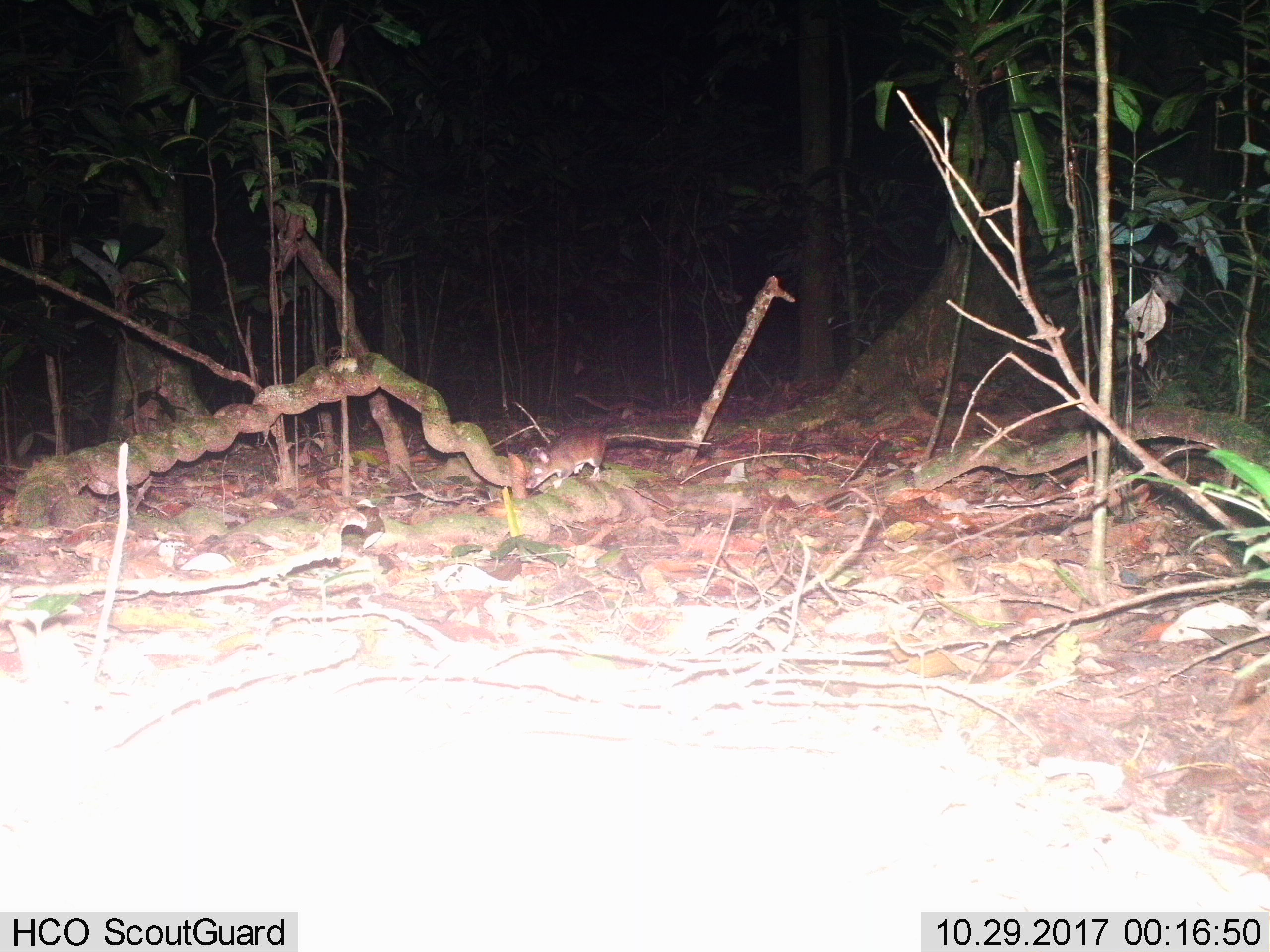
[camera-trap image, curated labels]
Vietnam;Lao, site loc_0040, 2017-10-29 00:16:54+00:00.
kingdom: Animalia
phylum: Chordata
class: Mammalia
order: Rodentia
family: Muridae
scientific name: Muridae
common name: old-world mice and rats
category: unidentified murid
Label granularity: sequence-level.